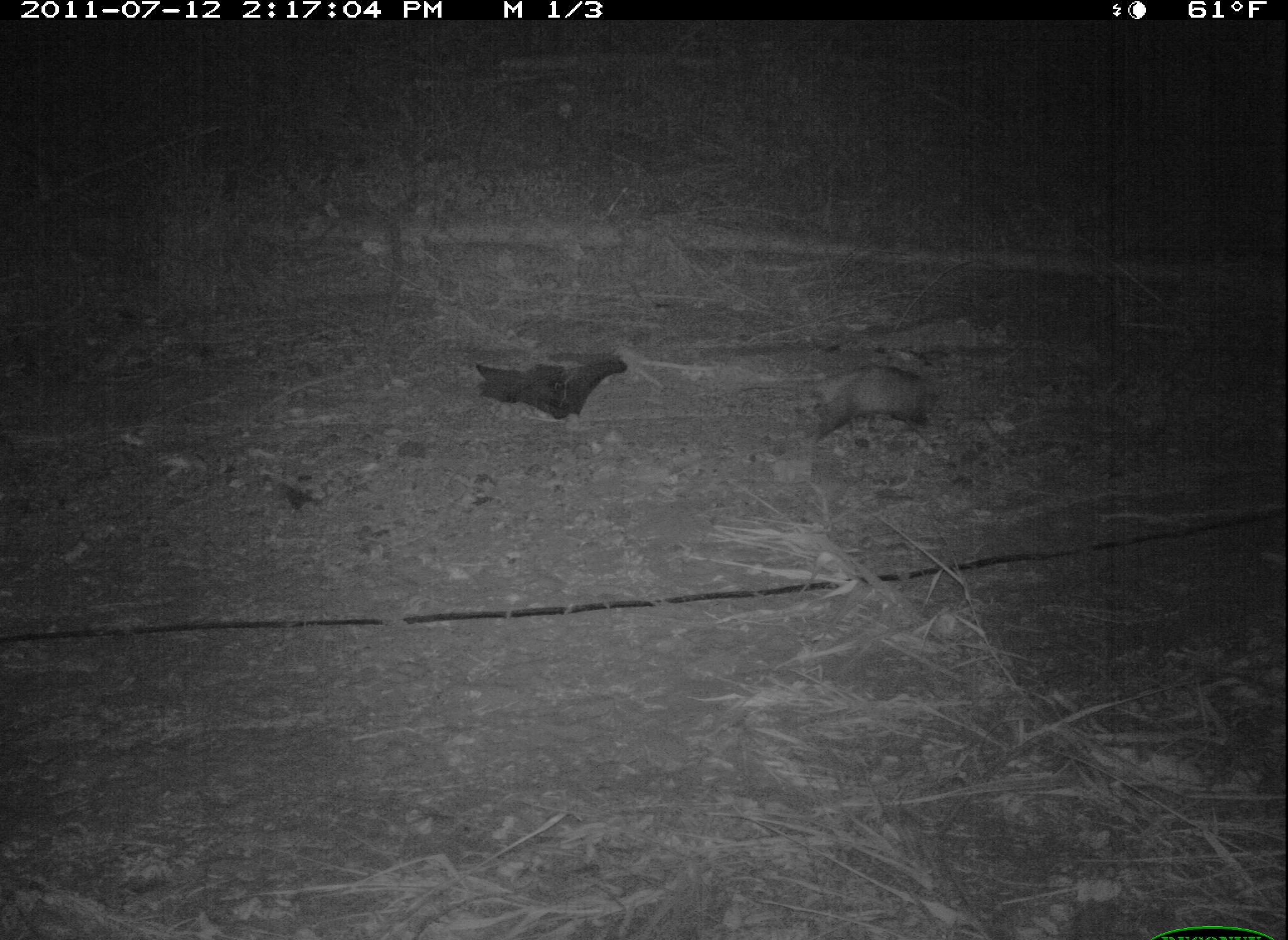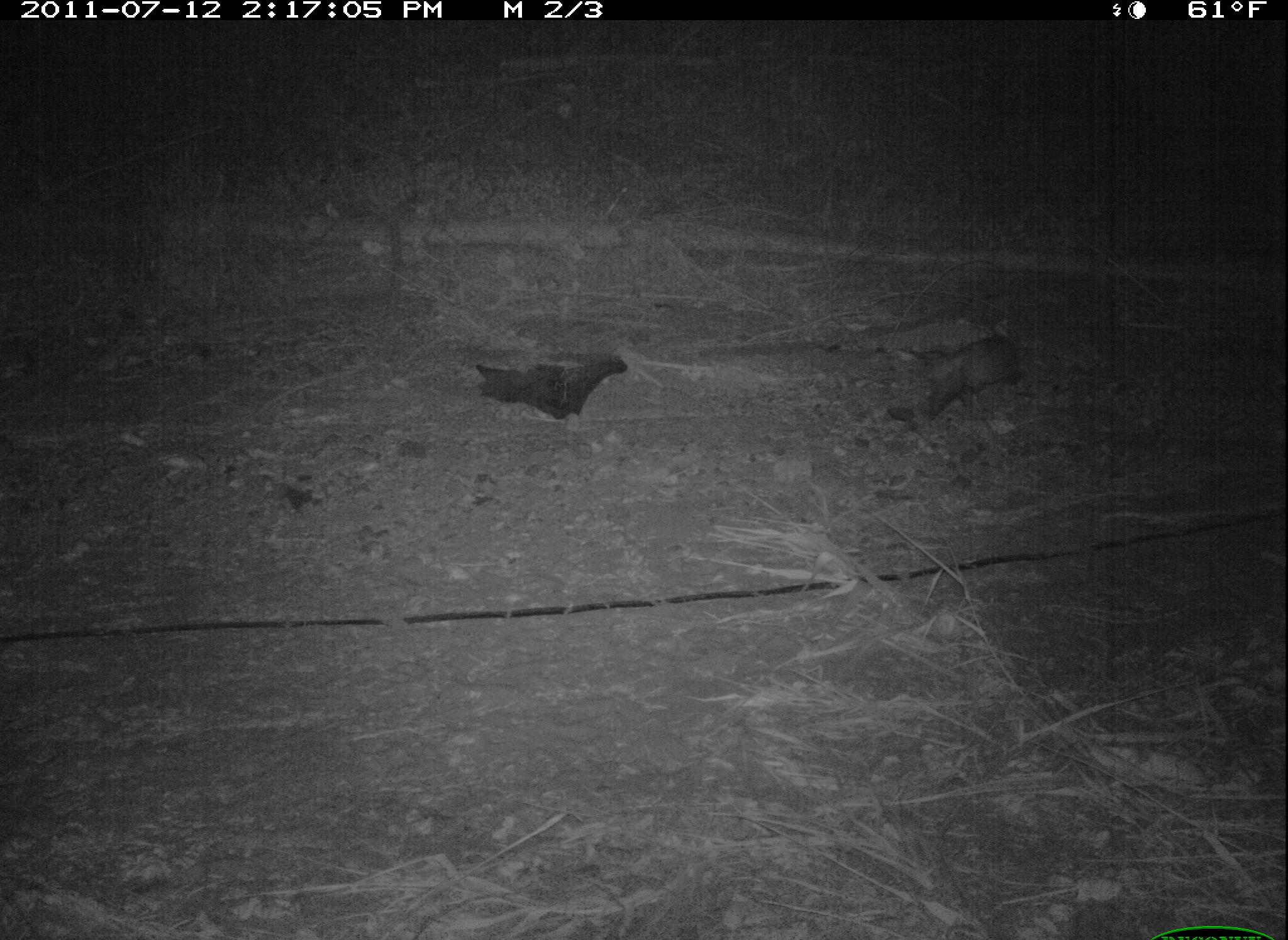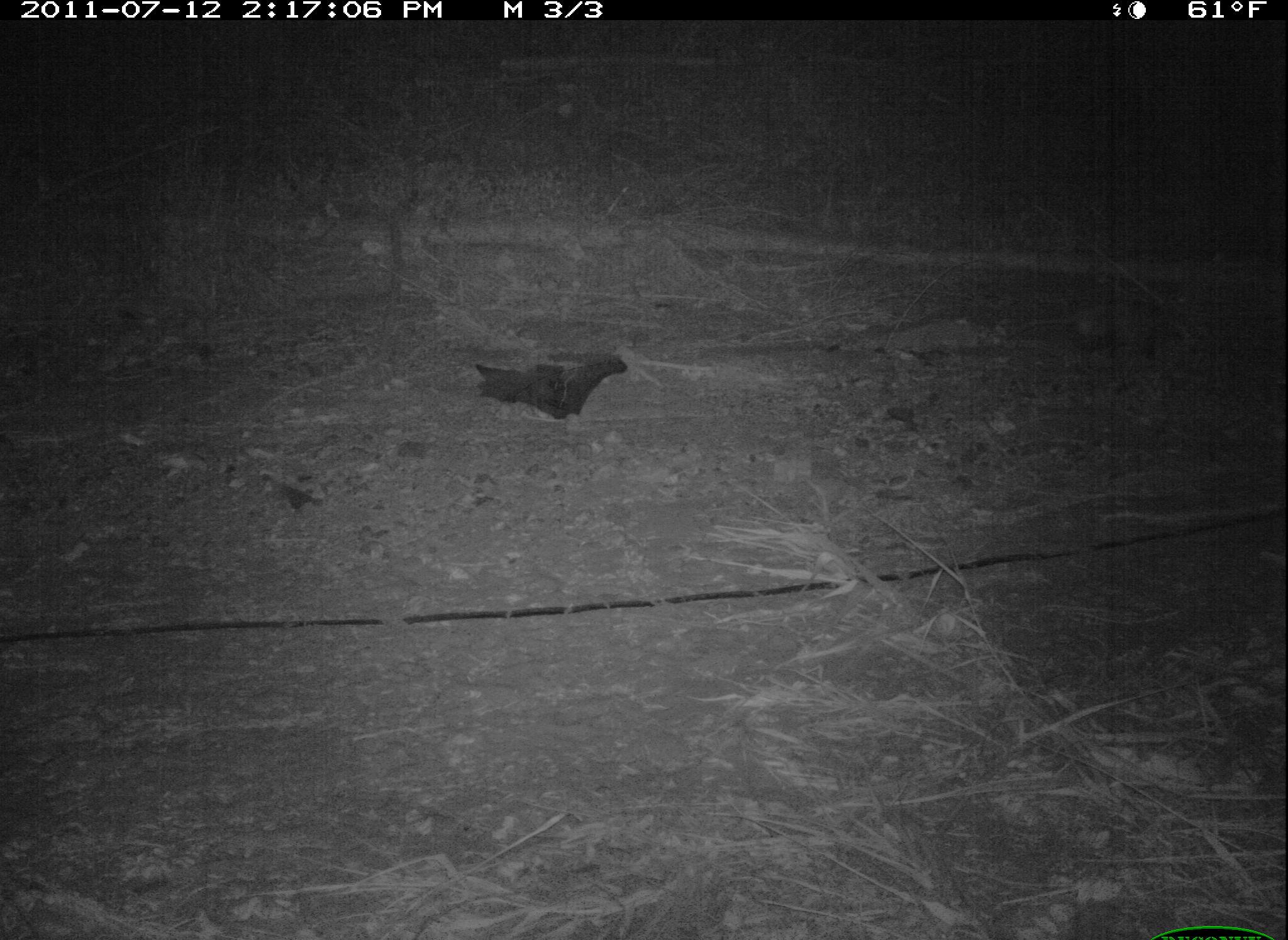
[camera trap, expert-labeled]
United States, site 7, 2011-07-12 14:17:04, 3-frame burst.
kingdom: Animalia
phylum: Chordata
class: Mammalia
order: Didelphimorphia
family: Didelphidae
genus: Didelphis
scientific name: Didelphis virginiana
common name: virginia opossum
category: opossum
Opossum (virginia opossum) (Didelphis virginiana).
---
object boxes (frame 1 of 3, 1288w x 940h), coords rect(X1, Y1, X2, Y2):
opossum: rect(799, 359, 947, 438)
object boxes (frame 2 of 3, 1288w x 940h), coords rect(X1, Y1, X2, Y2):
opossum: rect(876, 329, 1053, 437)